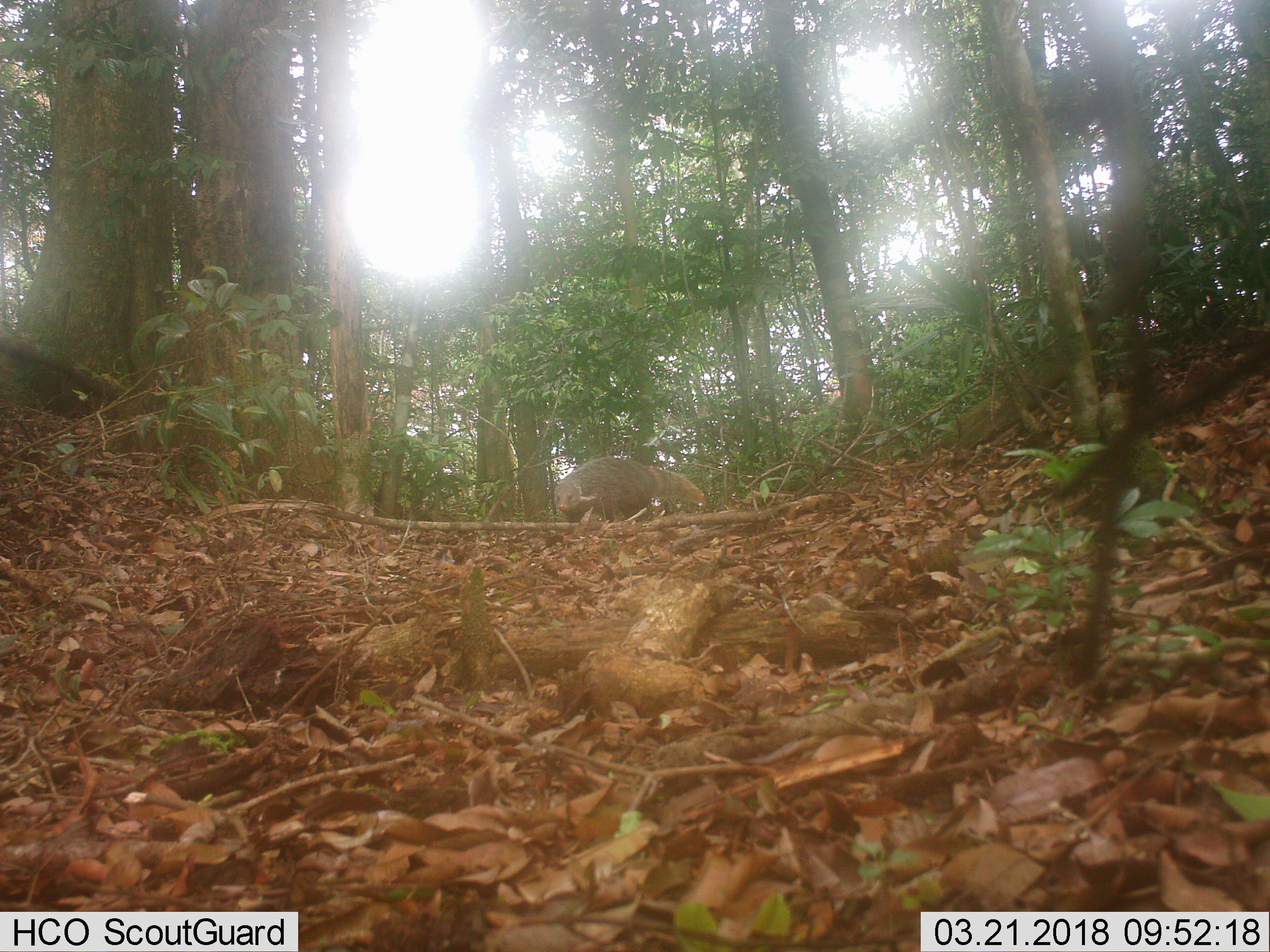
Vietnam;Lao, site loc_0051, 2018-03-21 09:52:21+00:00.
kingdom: Animalia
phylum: Chordata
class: Mammalia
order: Carnivora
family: Herpestidae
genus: Urva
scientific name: Urva urva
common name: crab-eating mongoose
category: crab eating mongoose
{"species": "crab eating mongoose (crab-eating mongoose) (Urva urva)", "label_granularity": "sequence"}